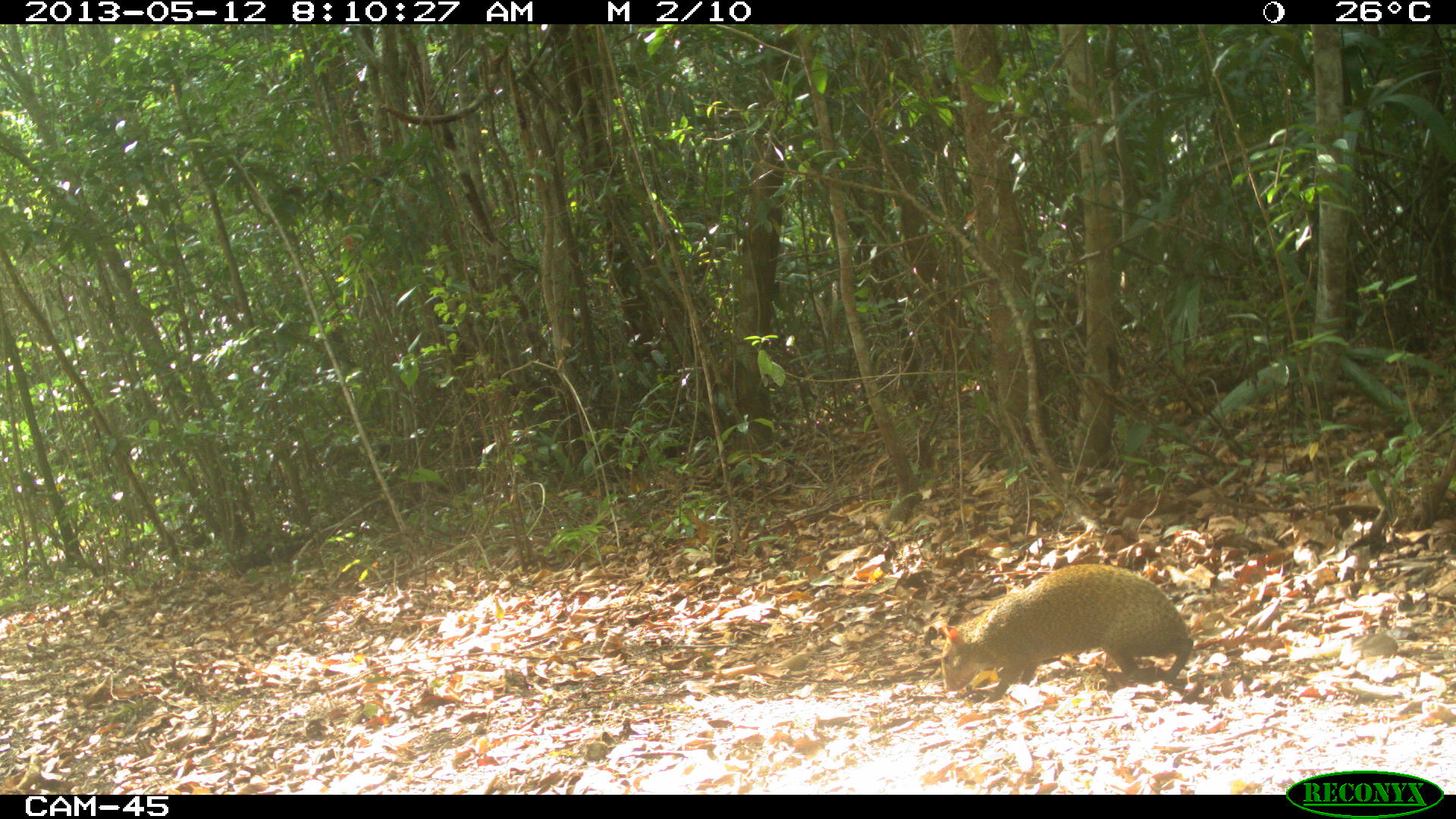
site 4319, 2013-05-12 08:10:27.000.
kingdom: Animalia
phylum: Chordata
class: Mammalia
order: Rodentia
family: Dasyproctidae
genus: Dasyprocta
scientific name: Dasyprocta punctata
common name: central american agouti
Dasyprocta punctata (central american agouti), count 1.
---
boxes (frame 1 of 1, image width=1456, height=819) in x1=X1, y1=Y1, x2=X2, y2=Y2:
dasyprocta punctata: x1=940, y1=563, x2=1193, y2=704